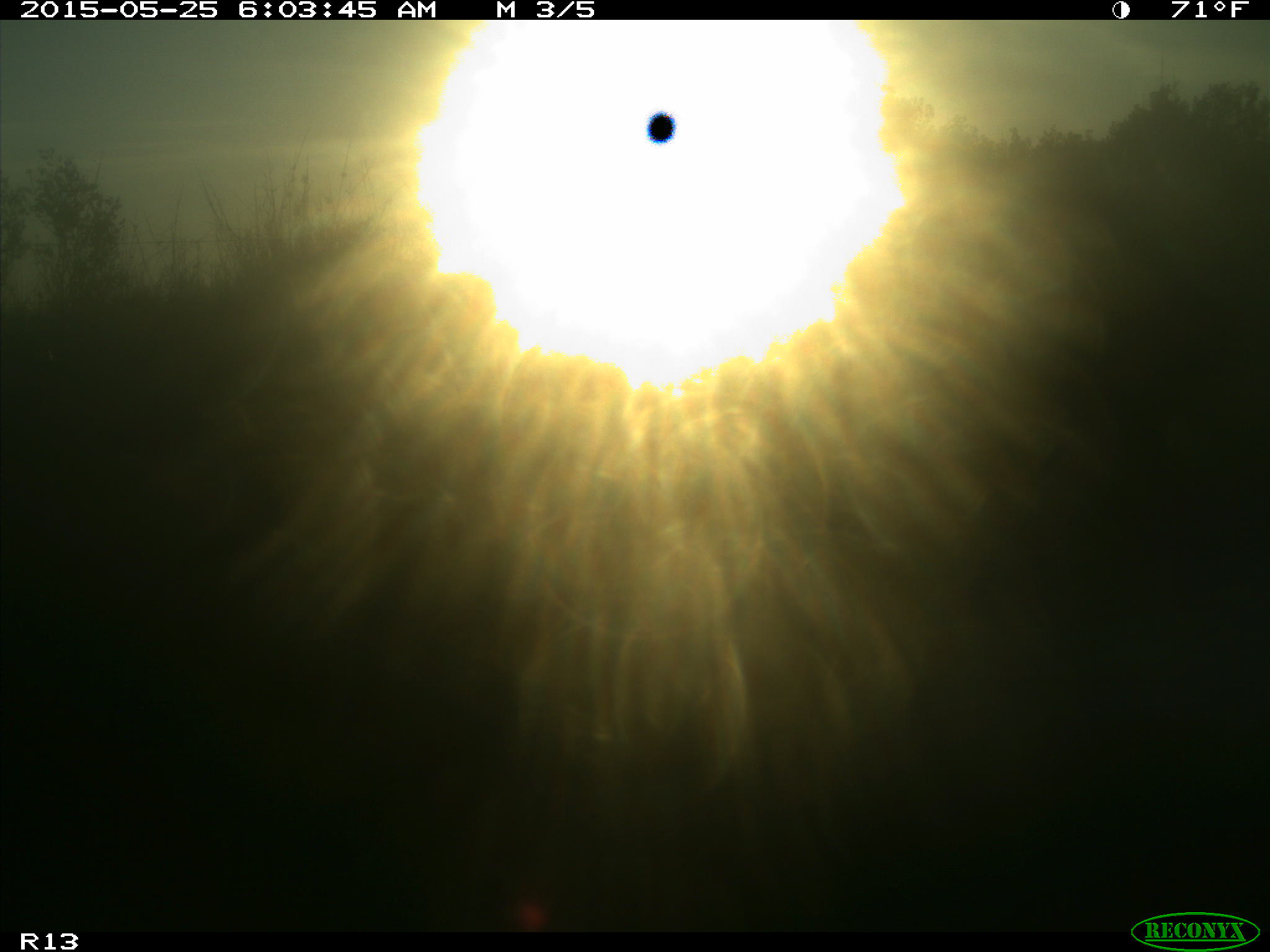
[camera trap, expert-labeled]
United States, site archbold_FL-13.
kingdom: Animalia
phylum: Chordata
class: Mammalia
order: Artiodactyla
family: Bovidae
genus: Bos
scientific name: Bos taurus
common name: domestic cow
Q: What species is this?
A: Bos taurus (domestic cow).